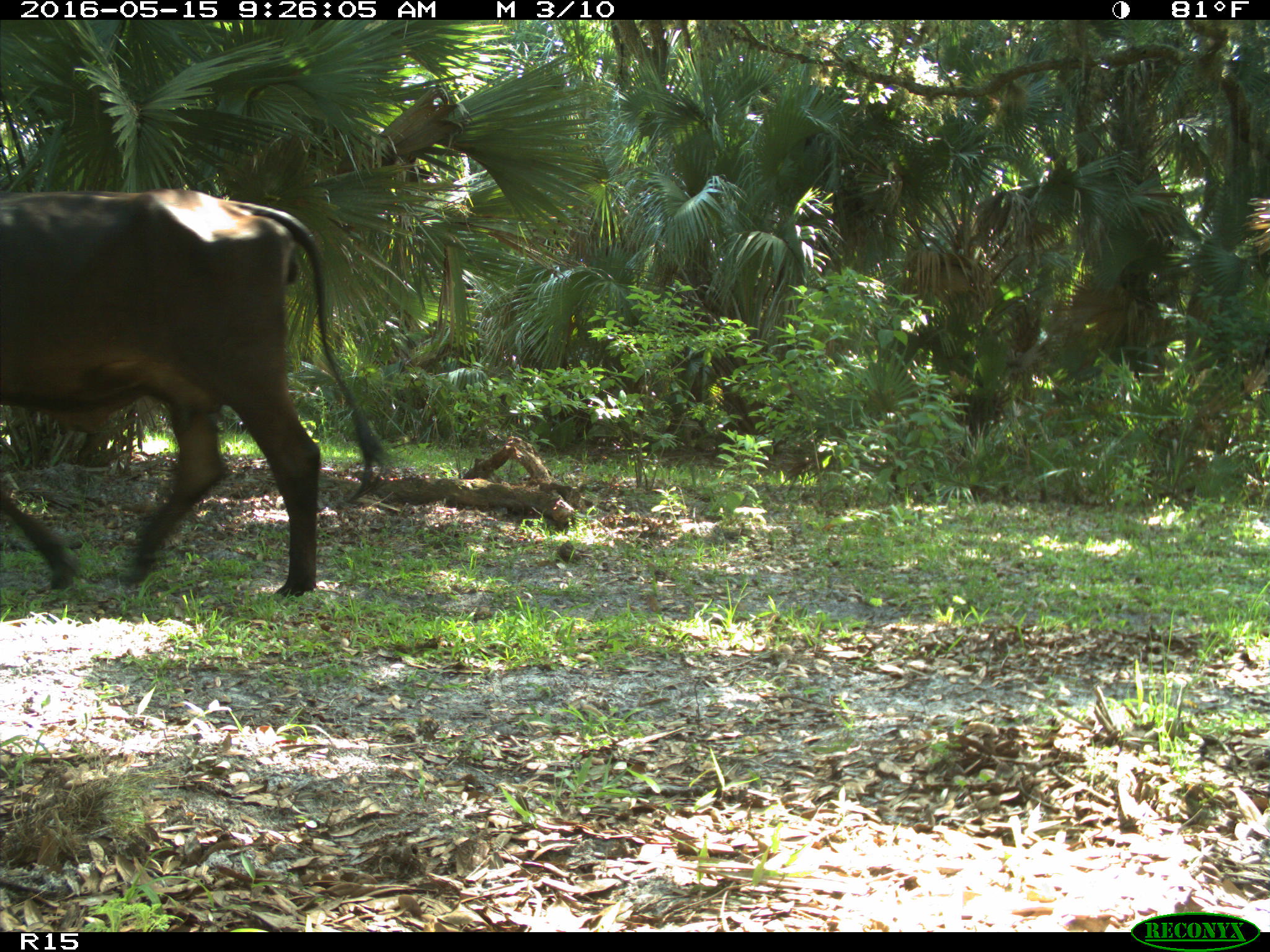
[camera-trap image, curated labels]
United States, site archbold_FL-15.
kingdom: Animalia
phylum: Chordata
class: Mammalia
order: Artiodactyla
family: Bovidae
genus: Bos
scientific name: Bos taurus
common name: domestic cow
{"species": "Bos taurus (domestic cow)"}